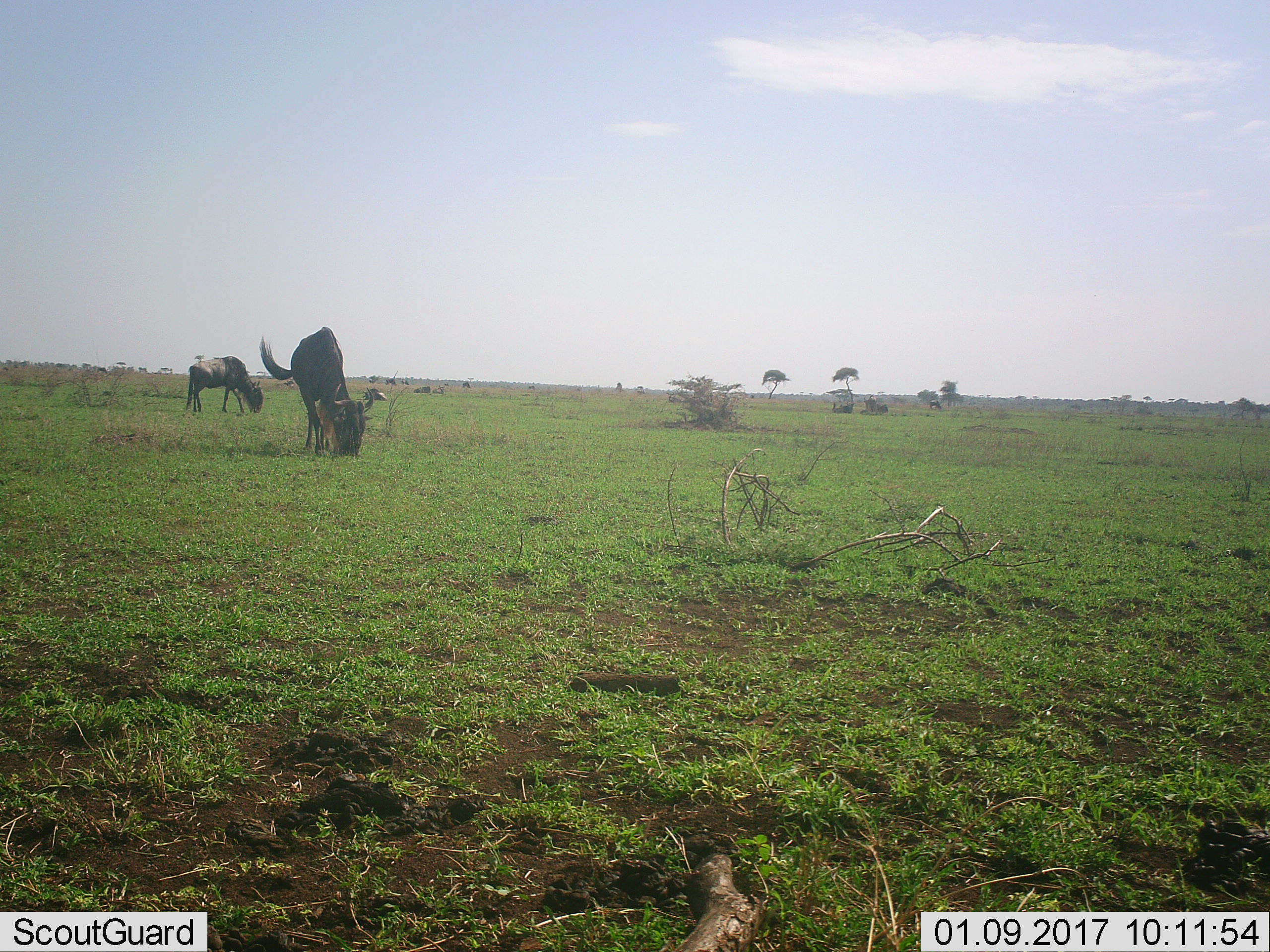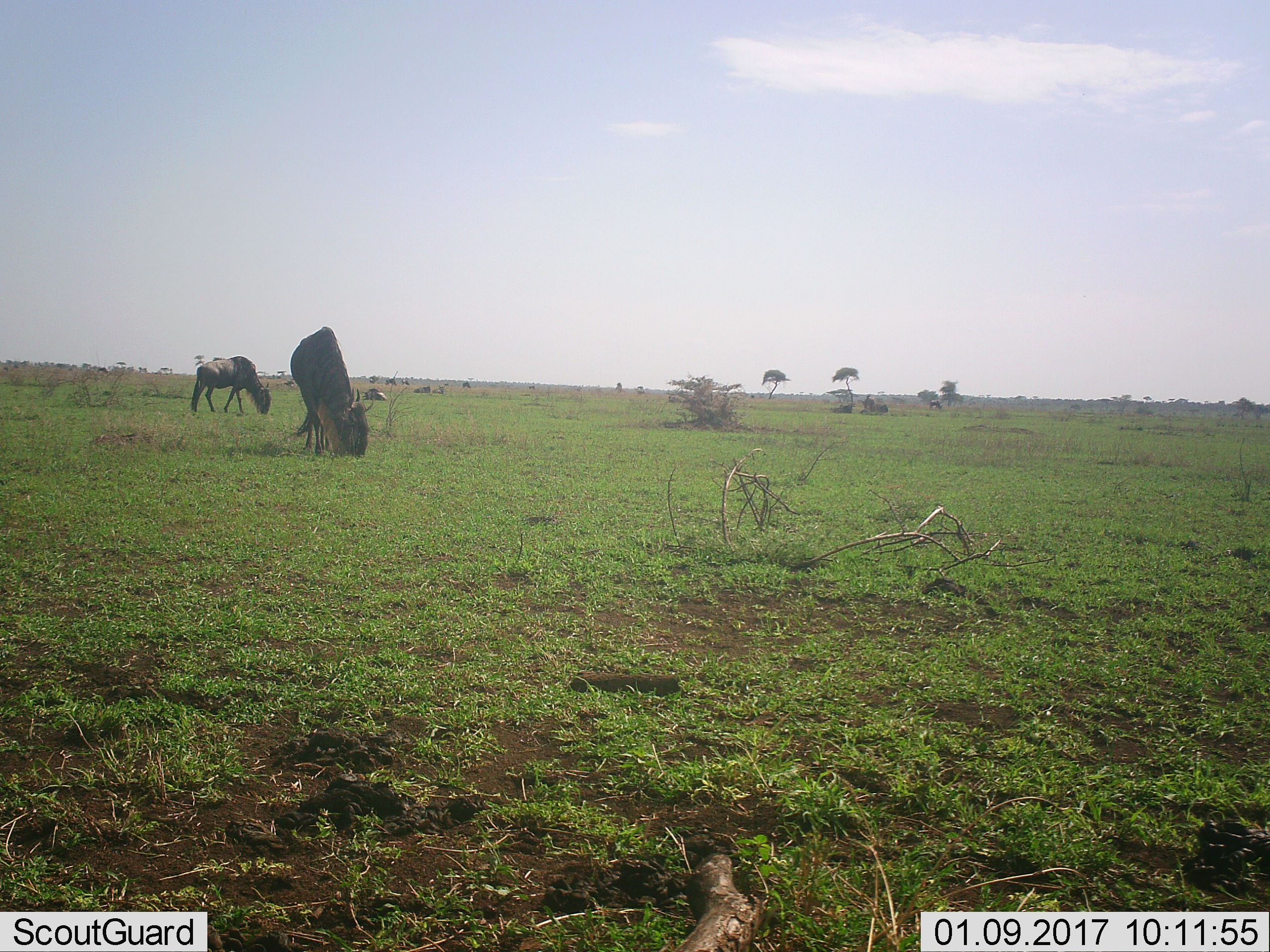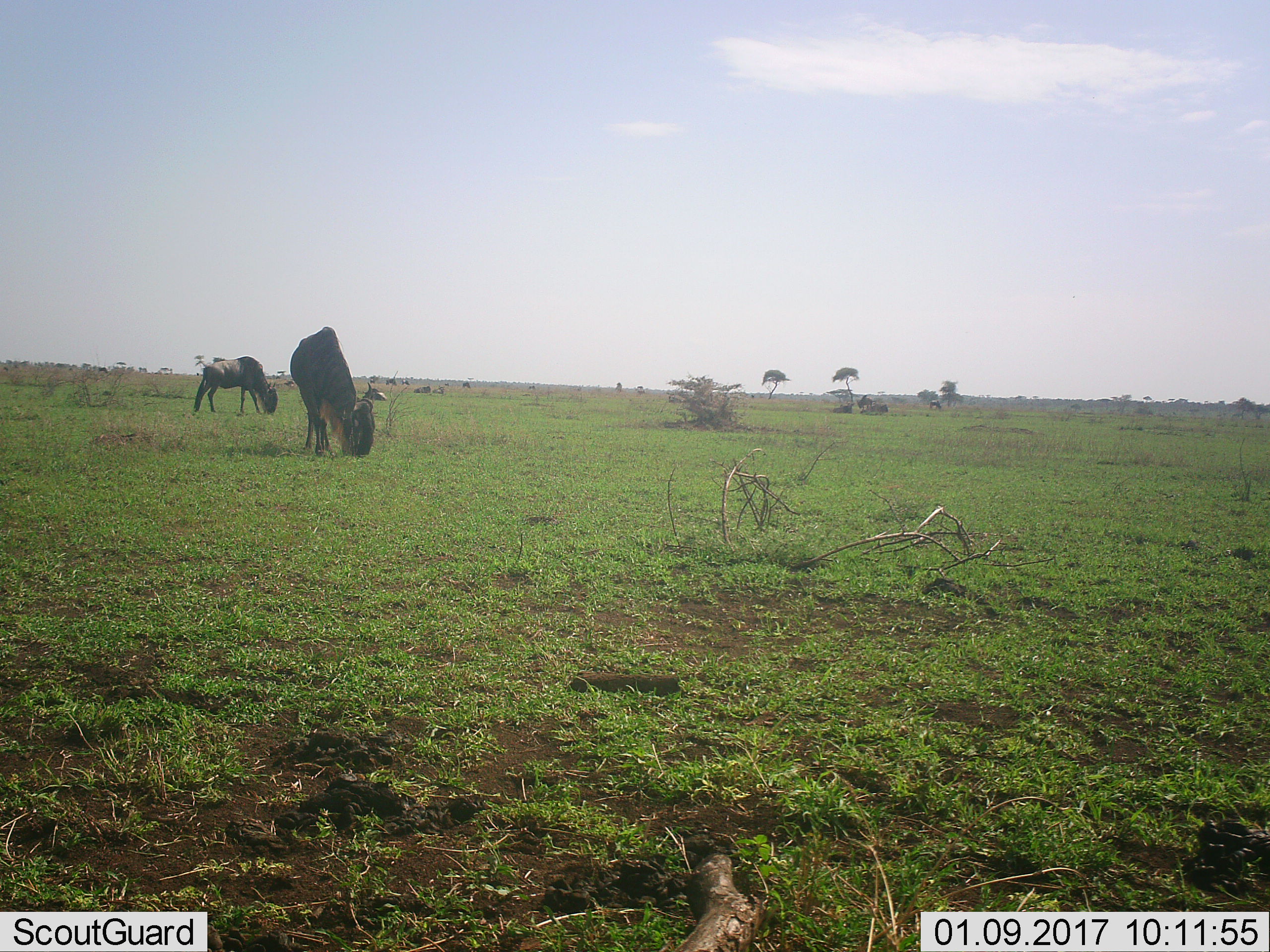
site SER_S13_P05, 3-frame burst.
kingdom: Animalia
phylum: Chordata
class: Mammalia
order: Artiodactyla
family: Bovidae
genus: Connochaetes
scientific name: Connochaetes taurinus taurinus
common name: blue wildebeest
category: wildebeestblue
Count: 2.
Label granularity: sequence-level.